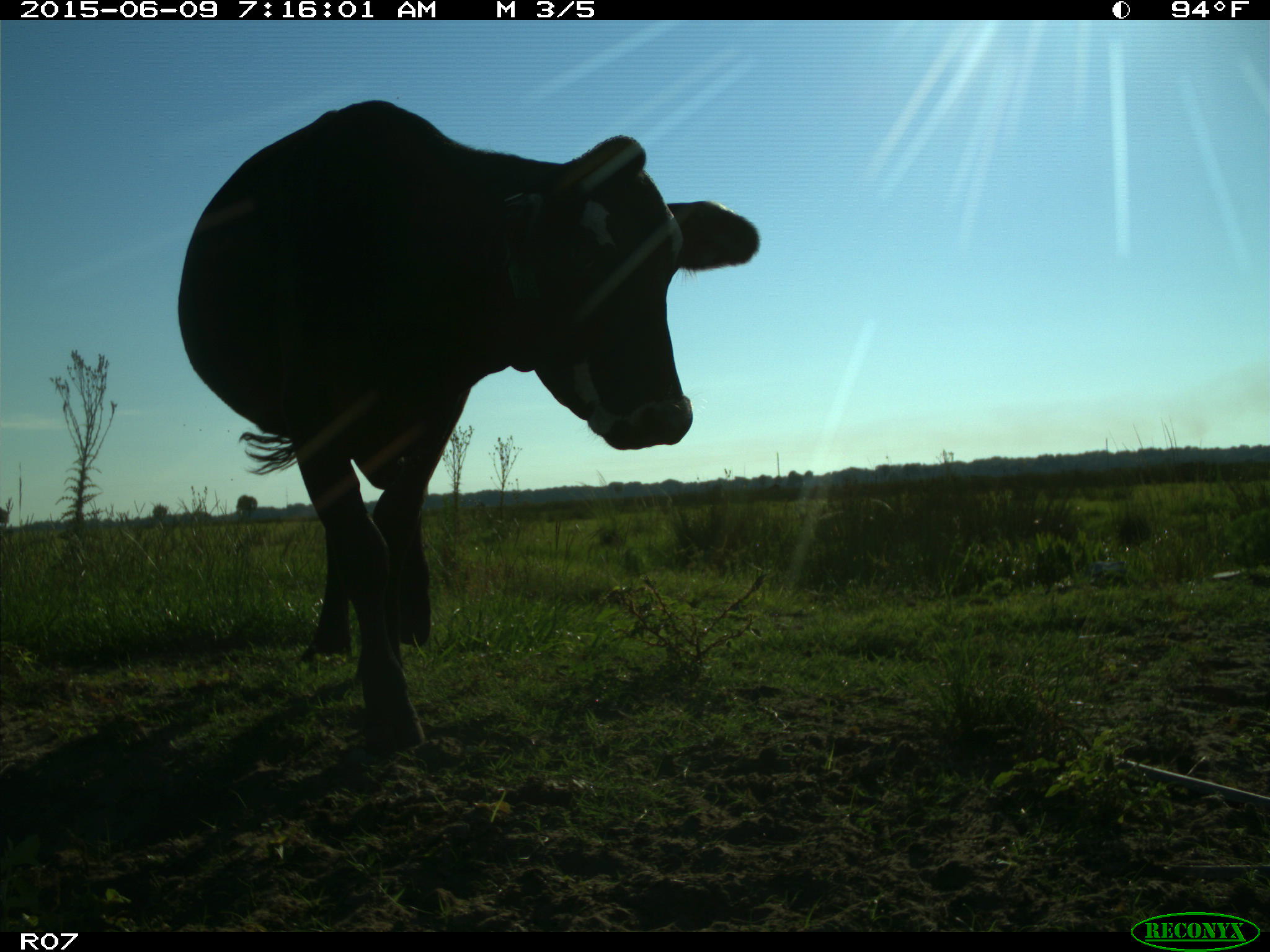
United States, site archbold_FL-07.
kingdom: Animalia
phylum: Chordata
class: Mammalia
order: Artiodactyla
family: Bovidae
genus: Bos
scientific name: Bos taurus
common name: domestic cow